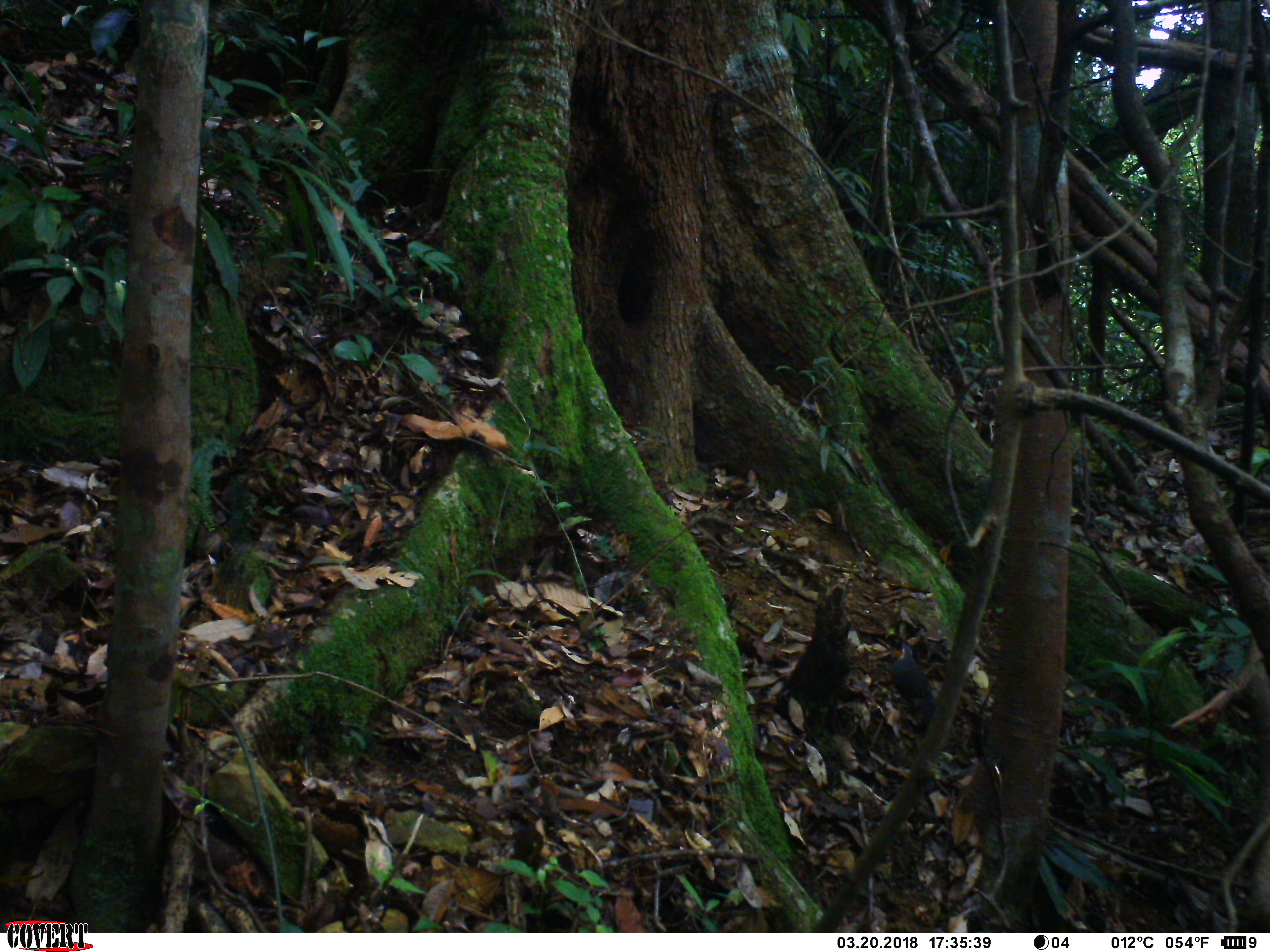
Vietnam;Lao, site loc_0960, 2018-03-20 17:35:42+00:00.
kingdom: Animalia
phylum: Chordata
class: Aves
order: Passeriformes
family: Leiothrichidae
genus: Garrulax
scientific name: Garrulax castanotis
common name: rufous-cheeked laughingthrush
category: rufous cheeked laughingthrush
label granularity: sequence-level